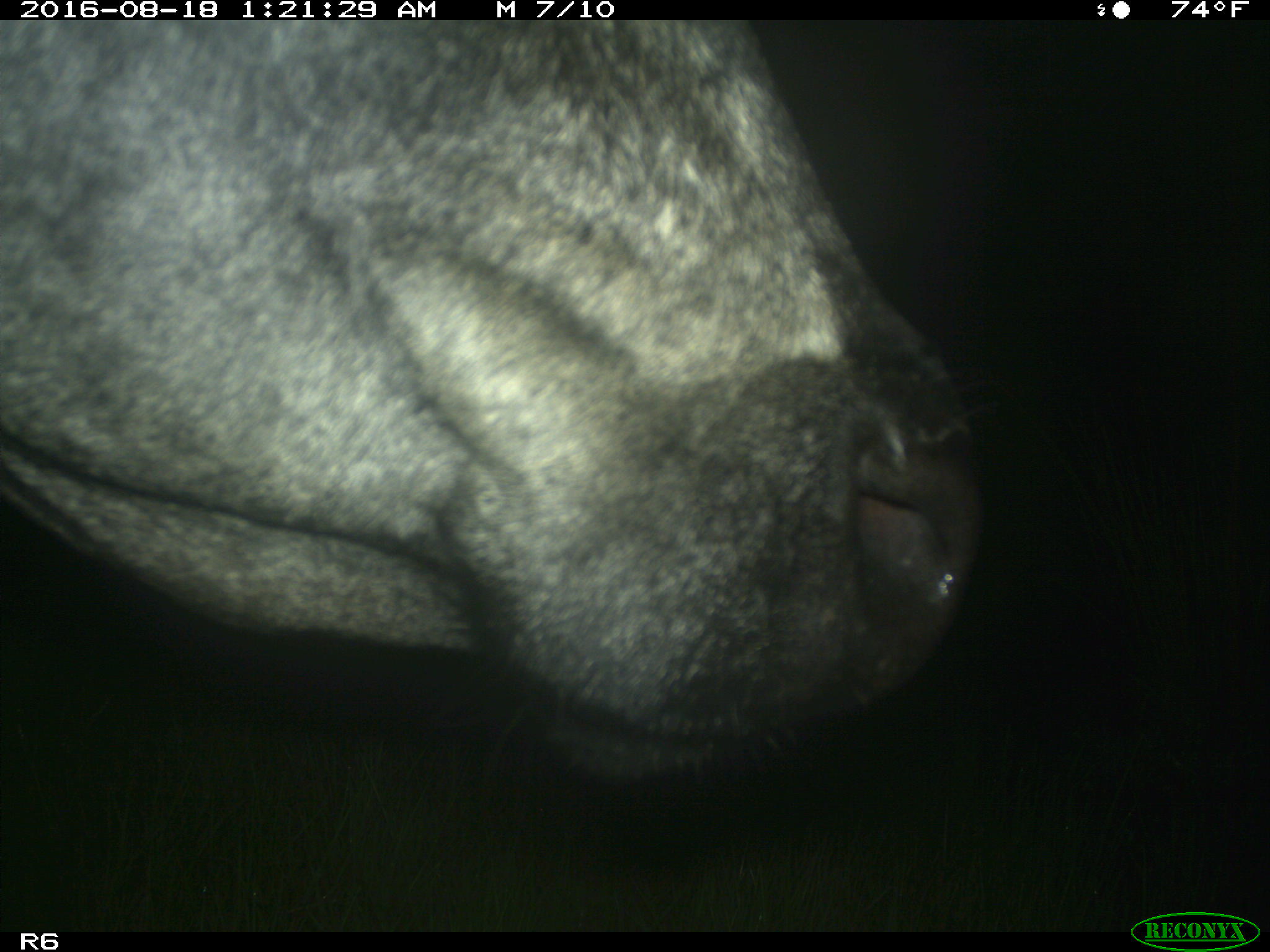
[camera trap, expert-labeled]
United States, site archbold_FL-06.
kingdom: Animalia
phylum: Chordata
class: Mammalia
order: Artiodactyla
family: Bovidae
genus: Bos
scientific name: Bos taurus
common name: domestic cow